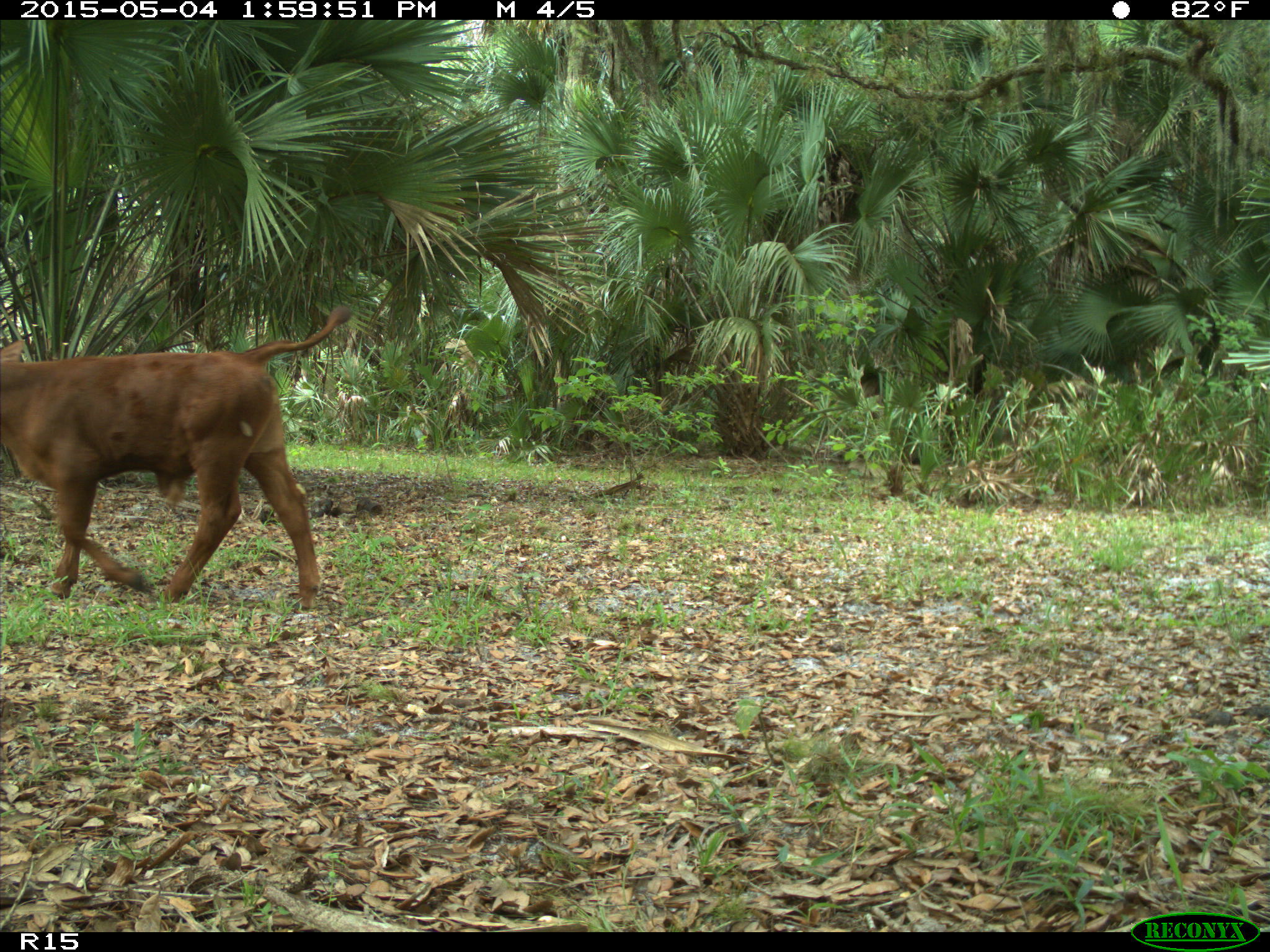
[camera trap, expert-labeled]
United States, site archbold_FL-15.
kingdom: Animalia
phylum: Chordata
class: Mammalia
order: Artiodactyla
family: Bovidae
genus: Bos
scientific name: Bos taurus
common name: domestic cow